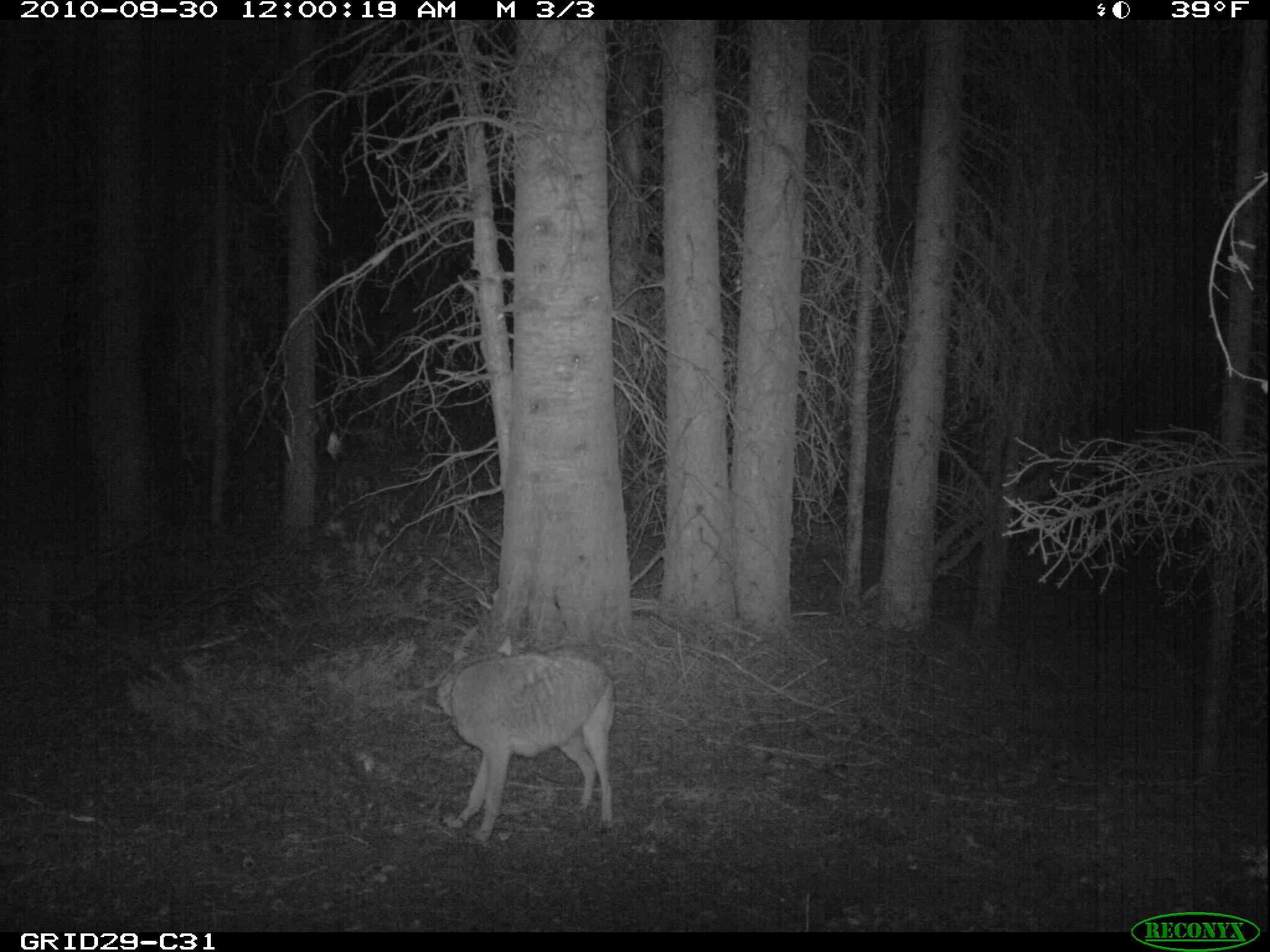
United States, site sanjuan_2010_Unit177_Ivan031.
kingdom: Animalia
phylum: Chordata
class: Mammalia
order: Carnivora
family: Canidae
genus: Canis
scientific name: Canis latrans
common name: coyote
Canis latrans (coyote).